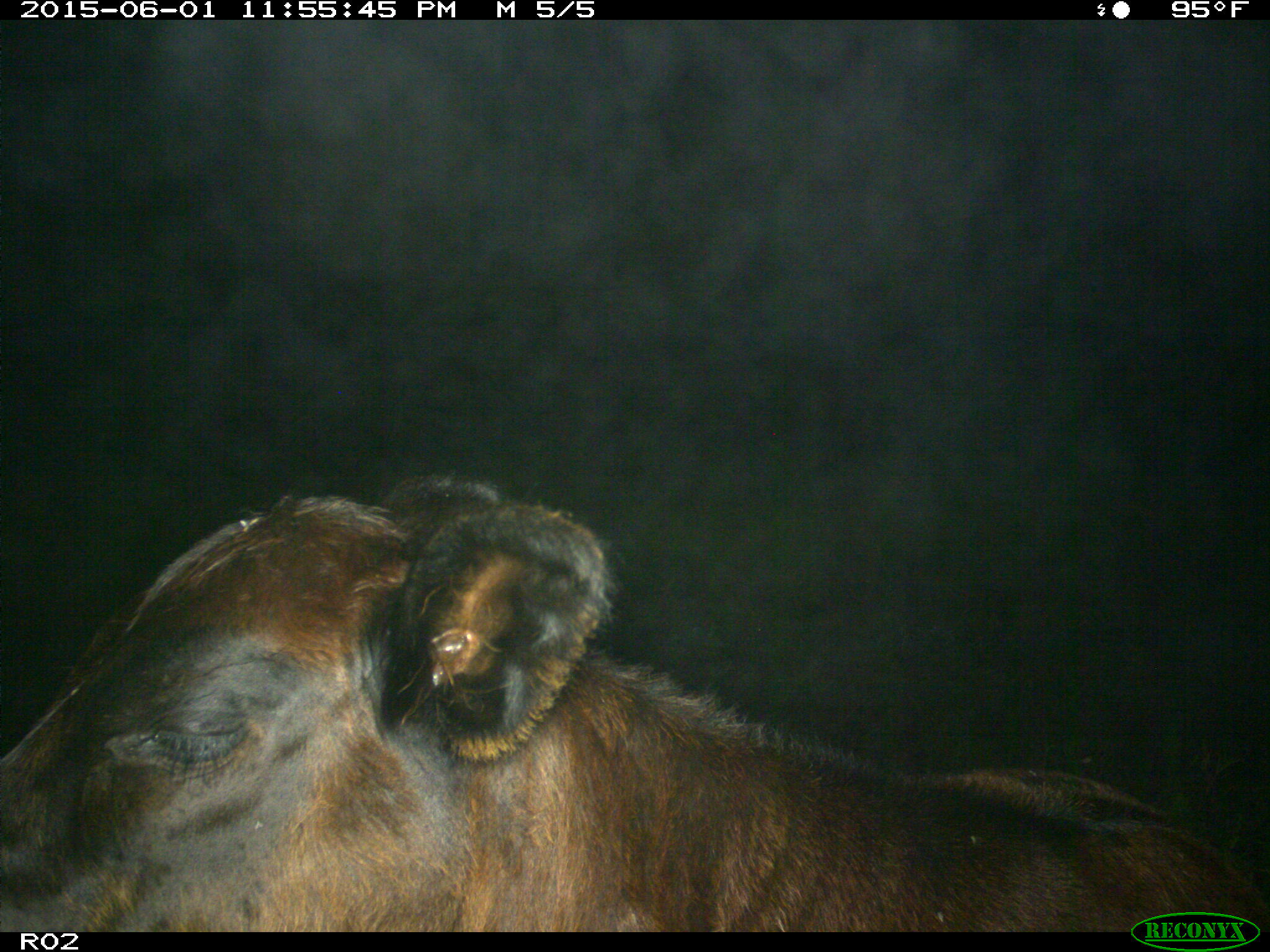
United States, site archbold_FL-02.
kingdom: Animalia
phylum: Chordata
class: Mammalia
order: Artiodactyla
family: Bovidae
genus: Bos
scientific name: Bos taurus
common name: domestic cow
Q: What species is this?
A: Bos taurus (domestic cow).